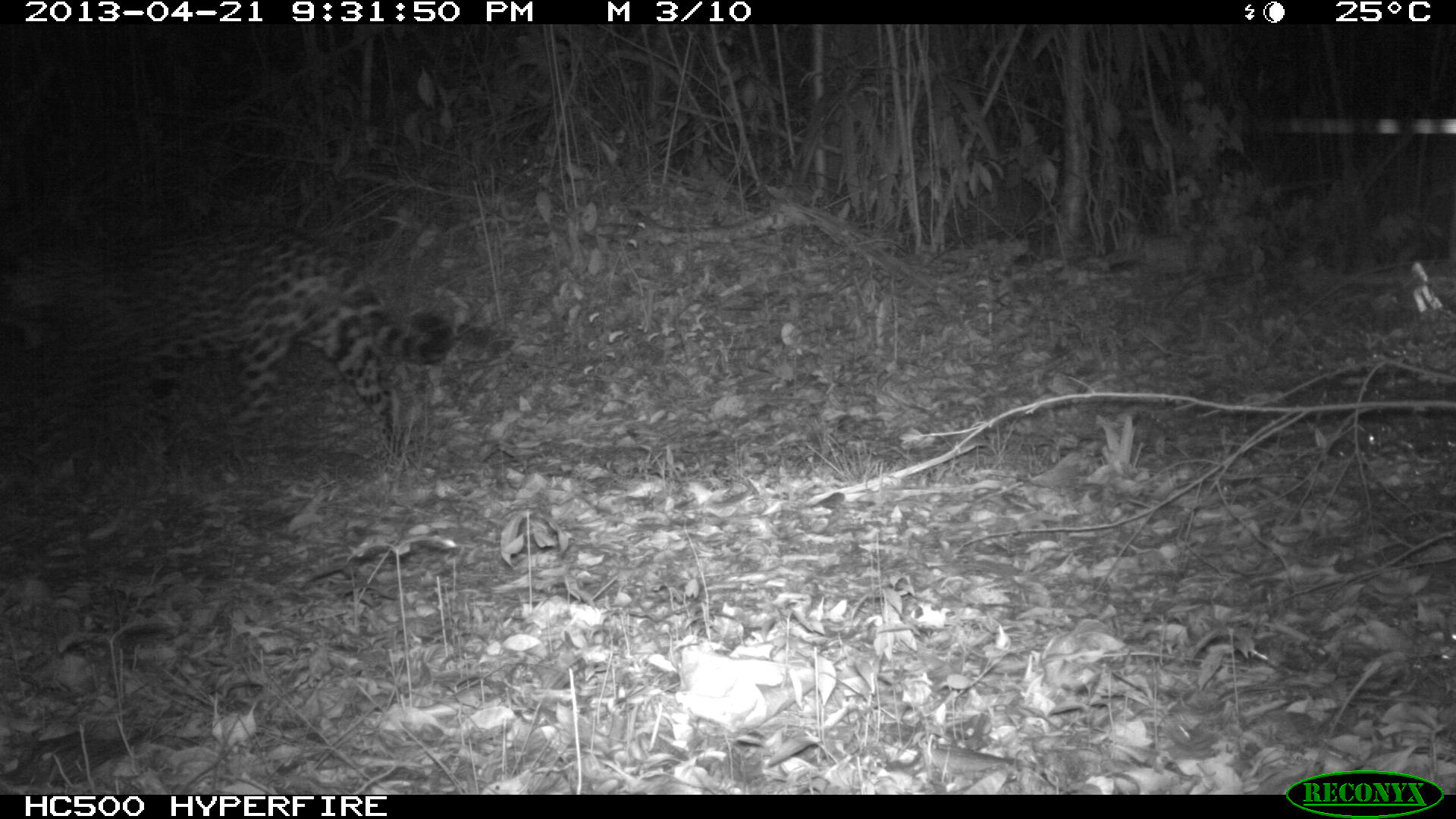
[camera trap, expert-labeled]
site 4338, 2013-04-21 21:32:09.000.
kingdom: Animalia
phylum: Chordata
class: Mammalia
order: Carnivora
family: Felidae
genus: Panthera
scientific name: Panthera onca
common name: jaguar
Panthera onca (jaguar), count 1.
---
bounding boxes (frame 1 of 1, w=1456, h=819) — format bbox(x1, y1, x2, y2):
panthera onca: bbox(0, 223, 455, 460)